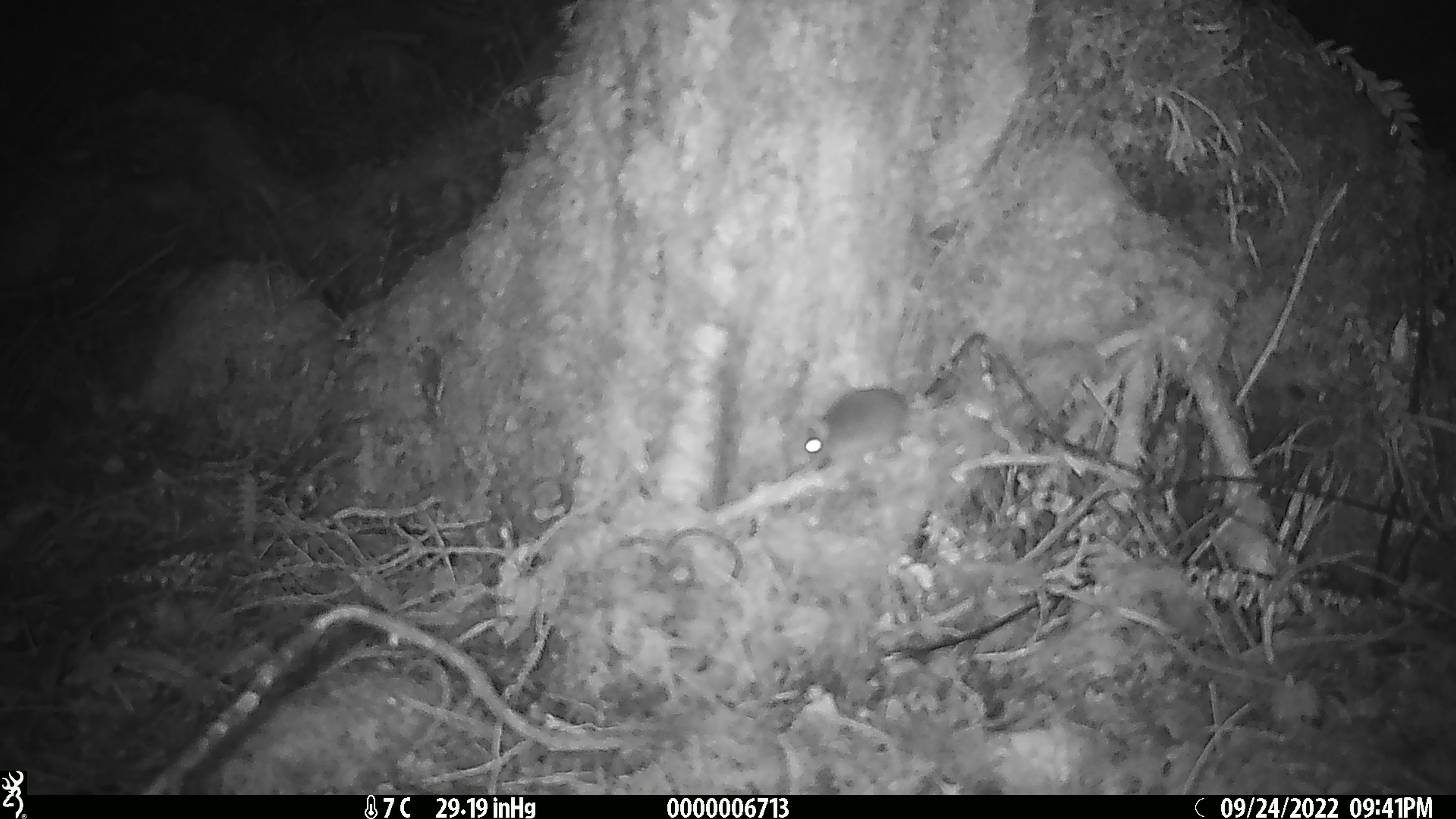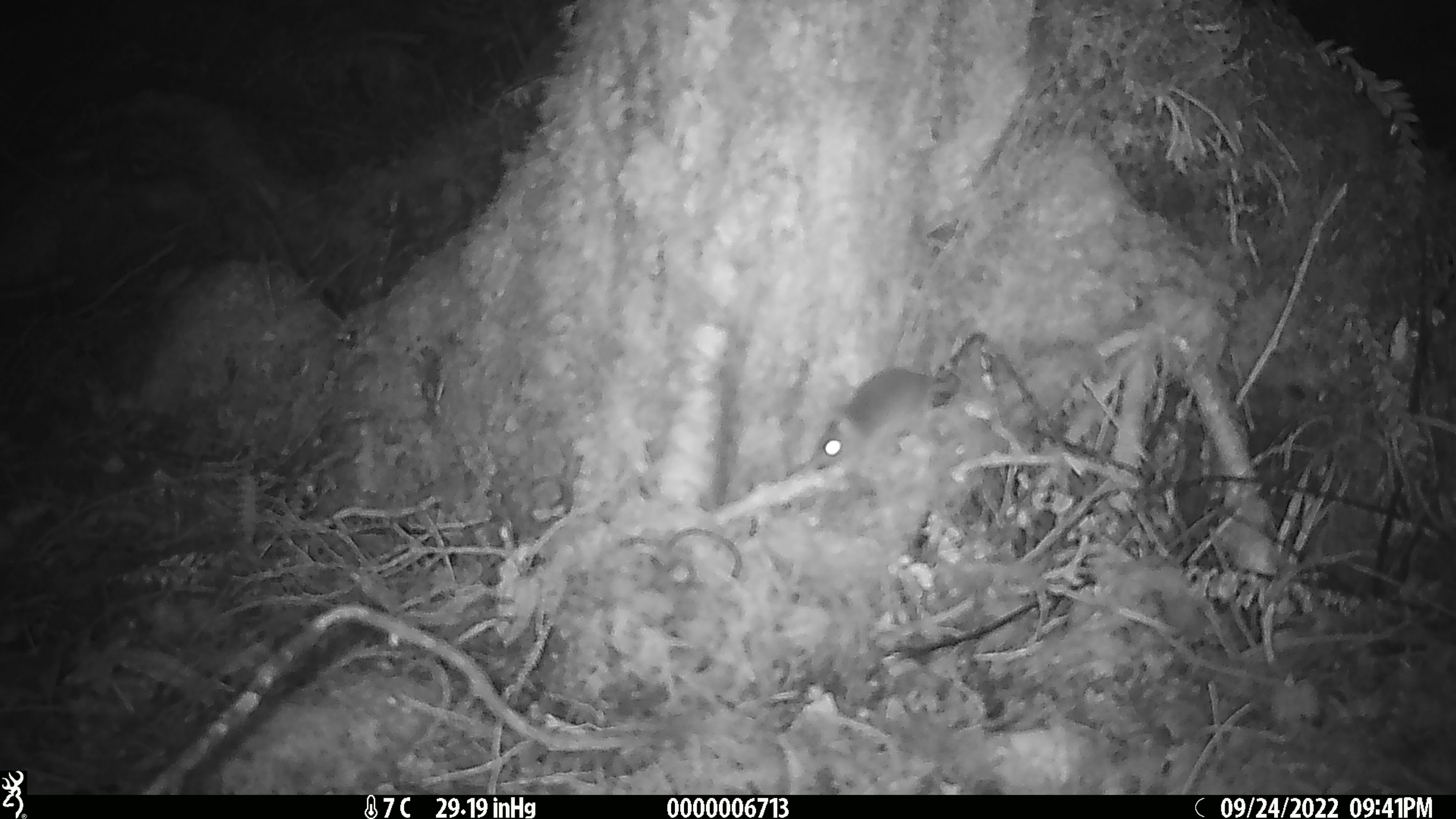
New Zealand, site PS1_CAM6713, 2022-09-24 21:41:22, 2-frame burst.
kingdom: Animalia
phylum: Chordata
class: Mammalia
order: Rodentia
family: Muridae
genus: Mus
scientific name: Mus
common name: mouse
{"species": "mouse (Mus)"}